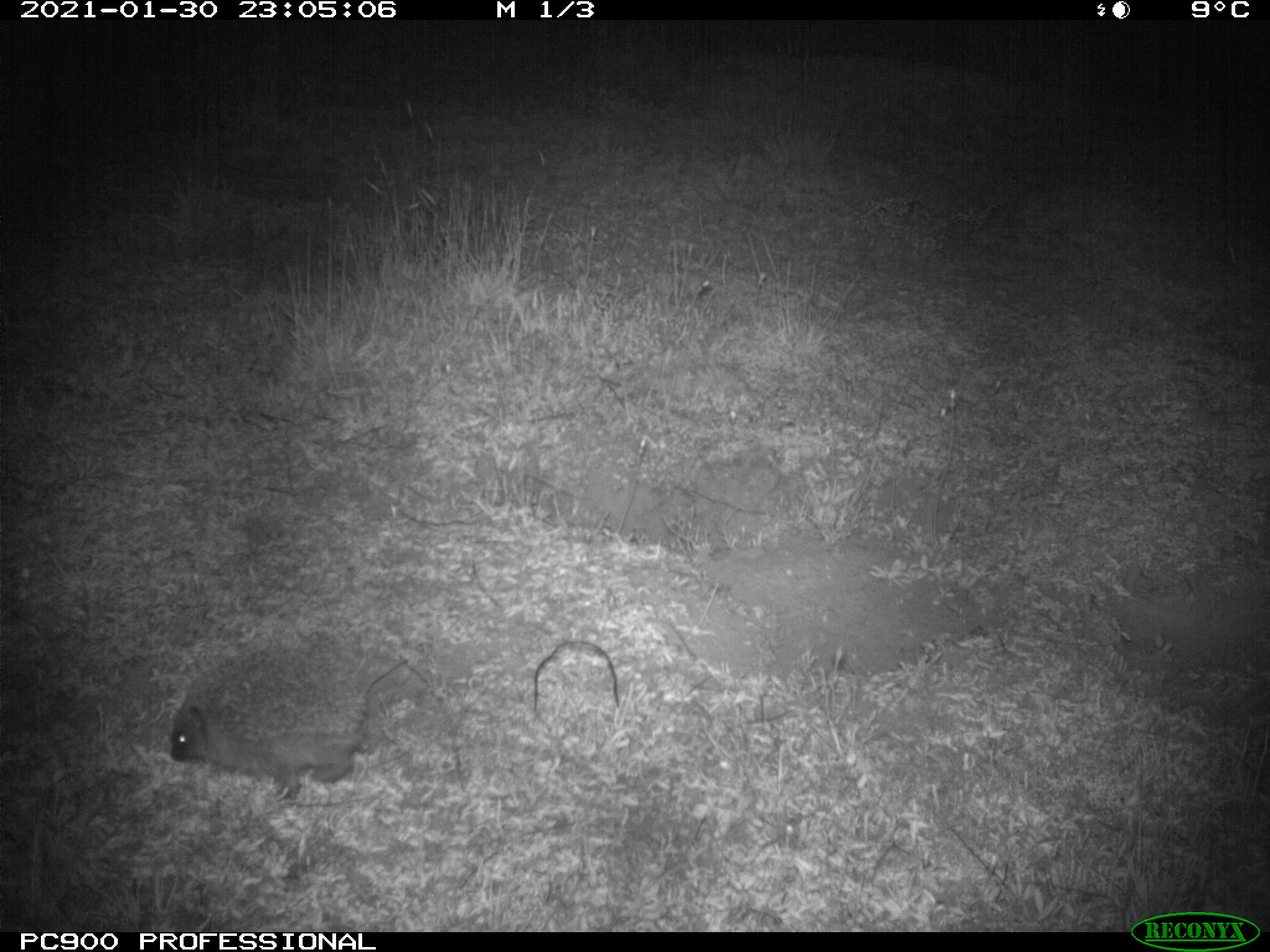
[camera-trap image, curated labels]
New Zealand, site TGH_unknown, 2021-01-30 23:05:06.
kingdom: Animalia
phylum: Chordata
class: Mammalia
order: Eulipotyphla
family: Erinaceidae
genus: Erinaceus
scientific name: Erinaceus europaeus europaeus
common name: european hedgehog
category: hedgehog